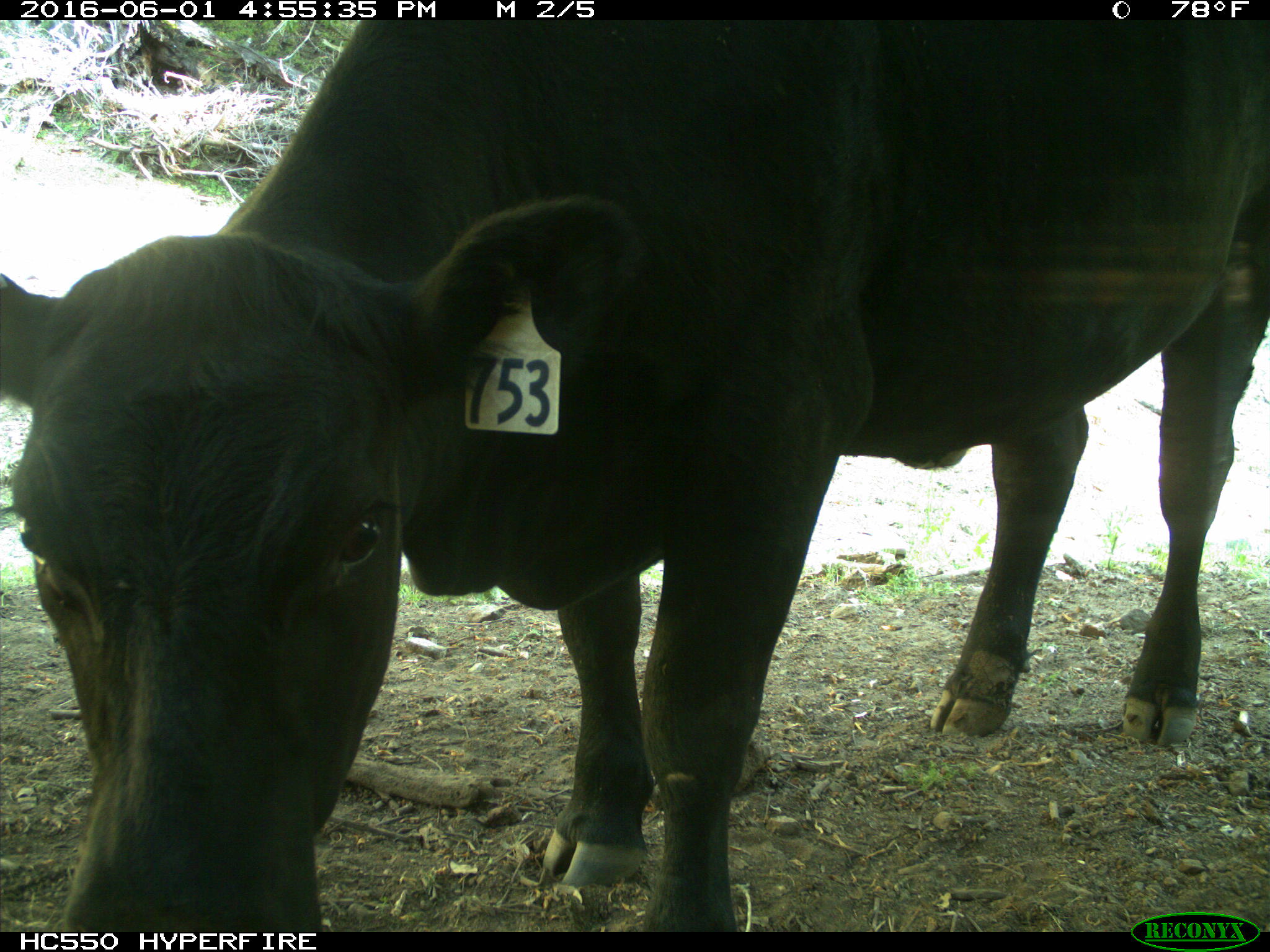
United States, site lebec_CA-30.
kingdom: Animalia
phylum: Chordata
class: Mammalia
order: Artiodactyla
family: Bovidae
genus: Bos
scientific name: Bos taurus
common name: domestic cow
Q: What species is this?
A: Bos taurus (domestic cow).